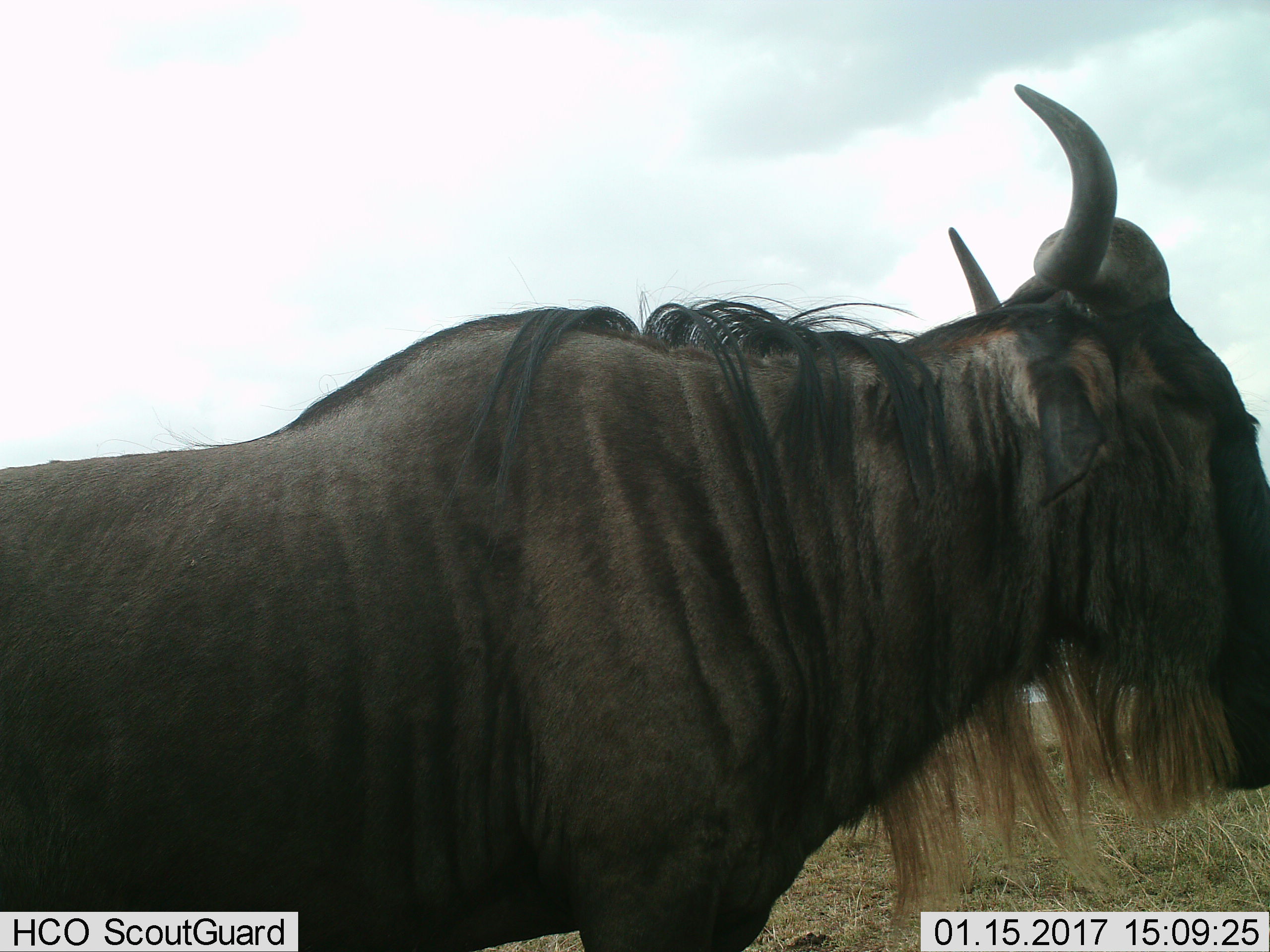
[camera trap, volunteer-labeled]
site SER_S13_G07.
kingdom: Animalia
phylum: Chordata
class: Mammalia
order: Artiodactyla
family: Bovidae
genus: Connochaetes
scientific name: Connochaetes taurinus taurinus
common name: blue wildebeest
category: wildebeestblue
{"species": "wildebeestblue (blue wildebeest) (Connochaetes taurinus taurinus)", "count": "1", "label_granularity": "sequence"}